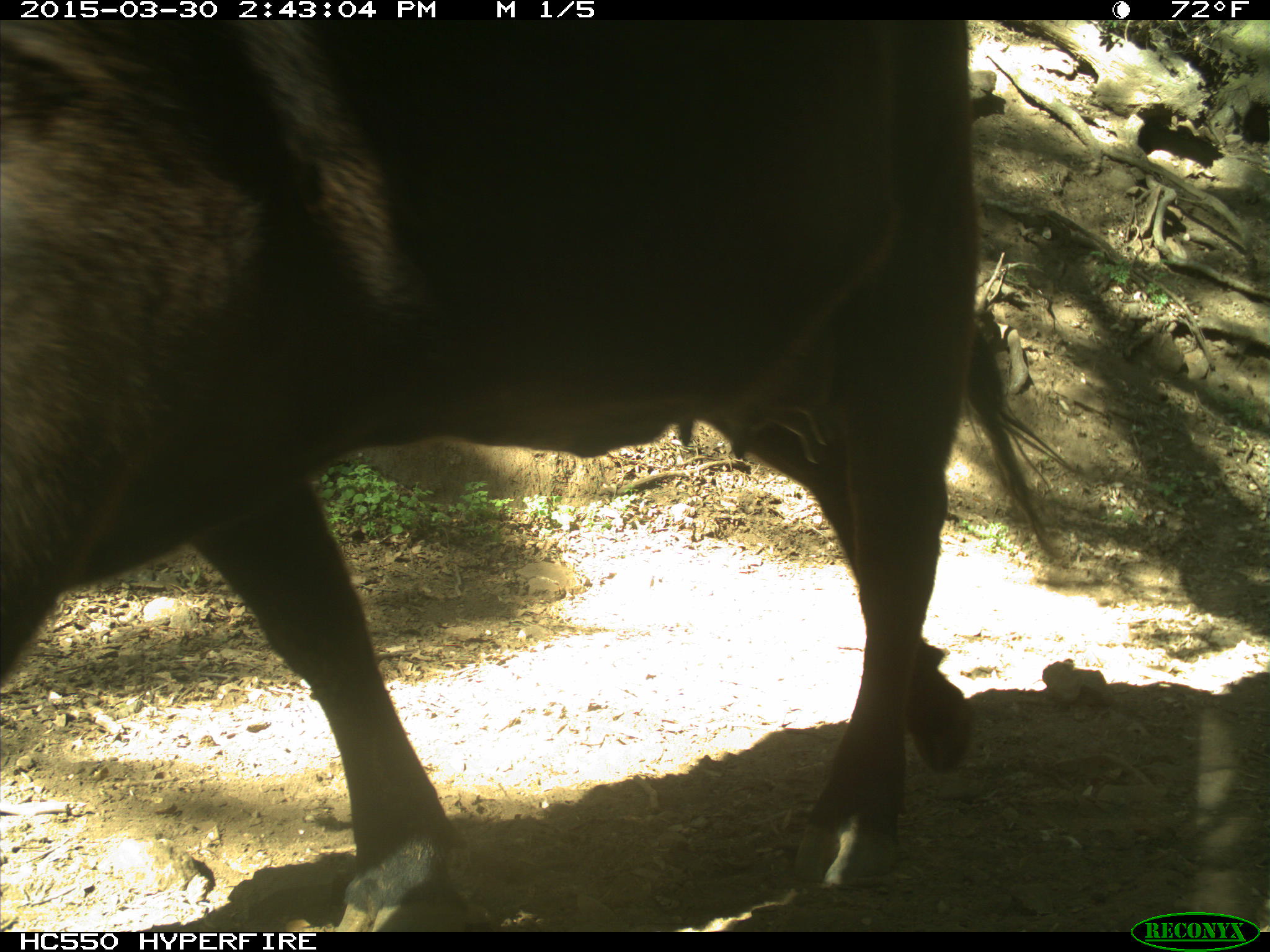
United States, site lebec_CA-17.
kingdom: Animalia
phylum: Chordata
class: Mammalia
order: Artiodactyla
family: Bovidae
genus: Bos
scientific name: Bos taurus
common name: domestic cow